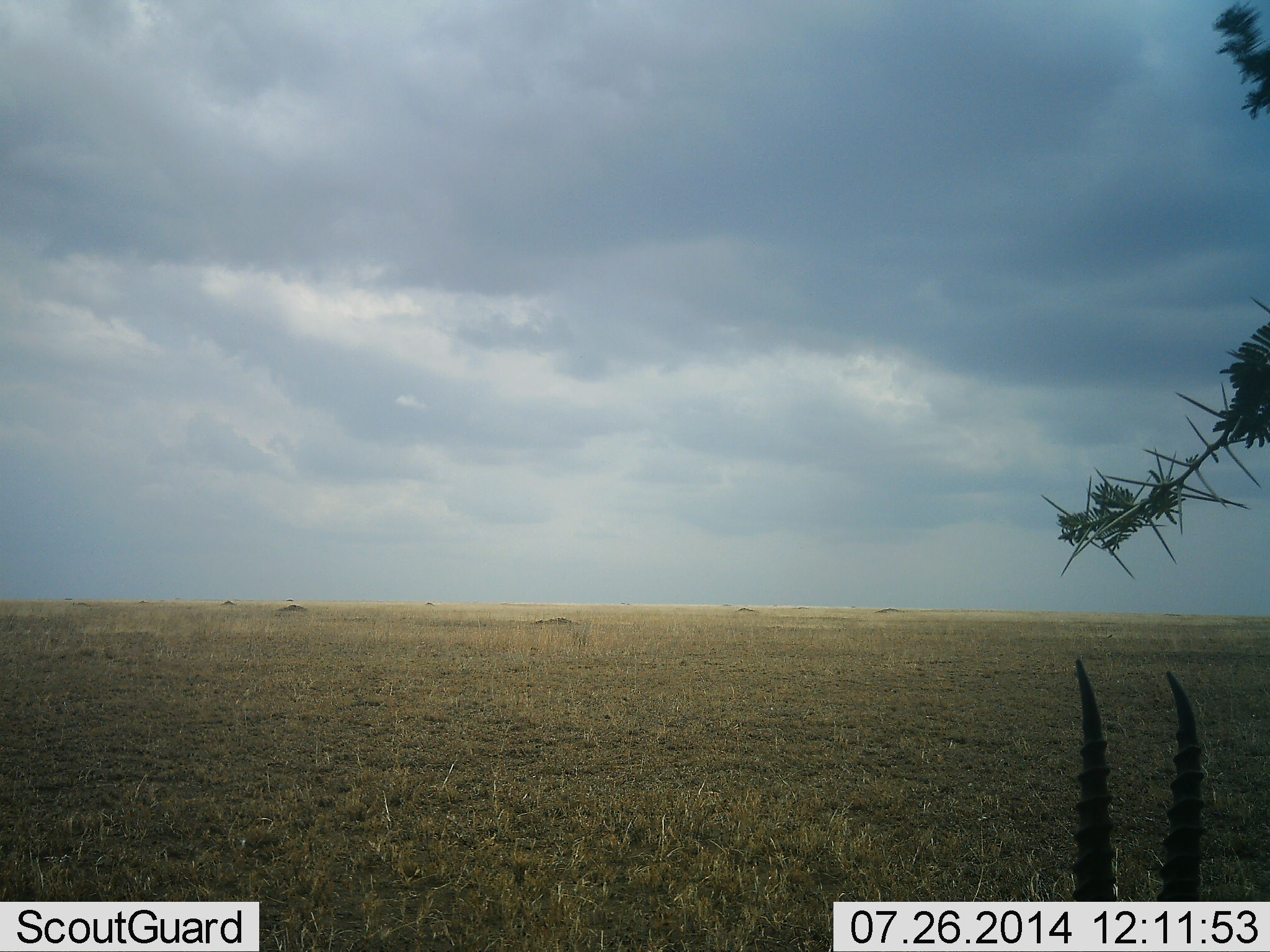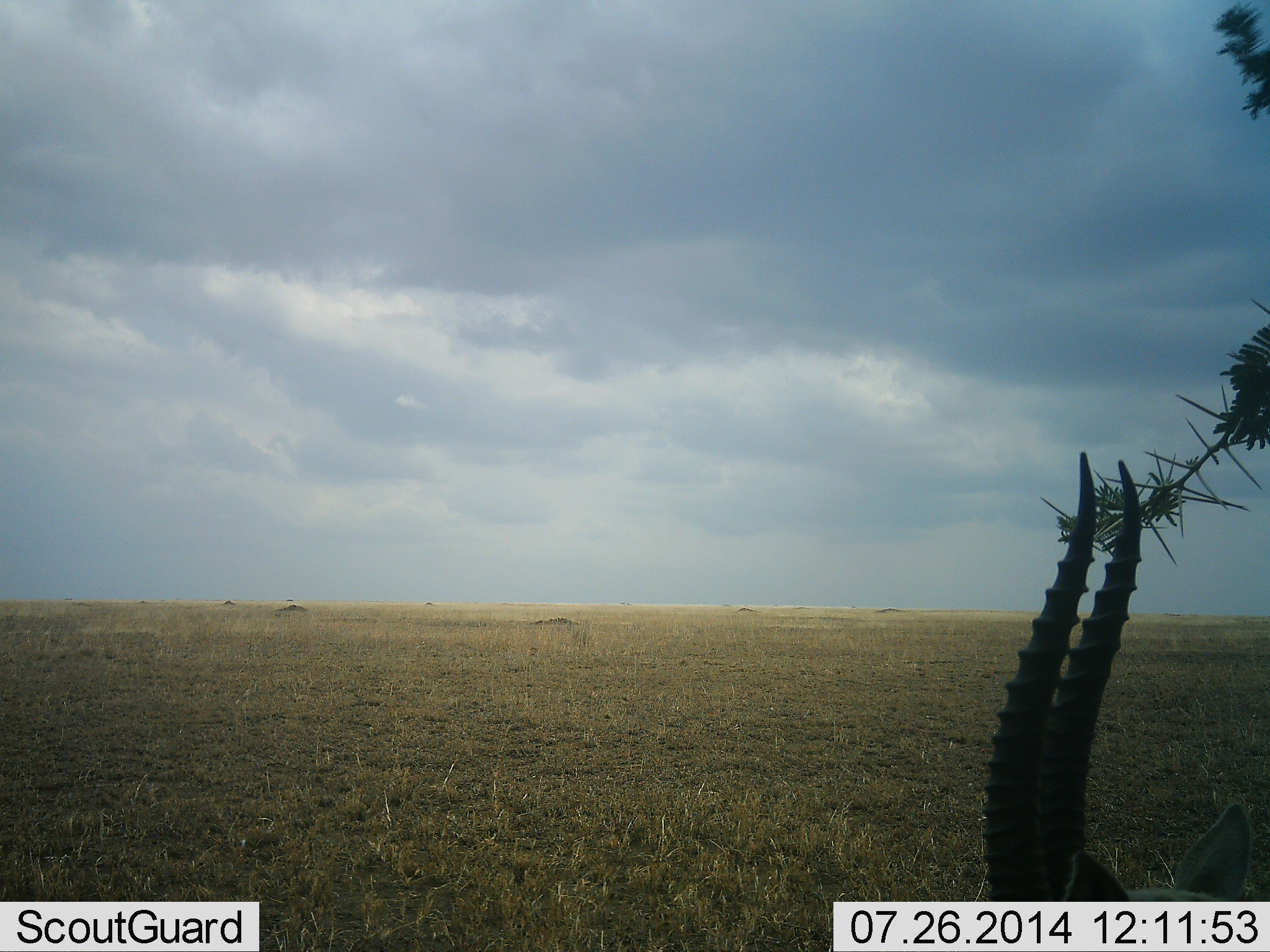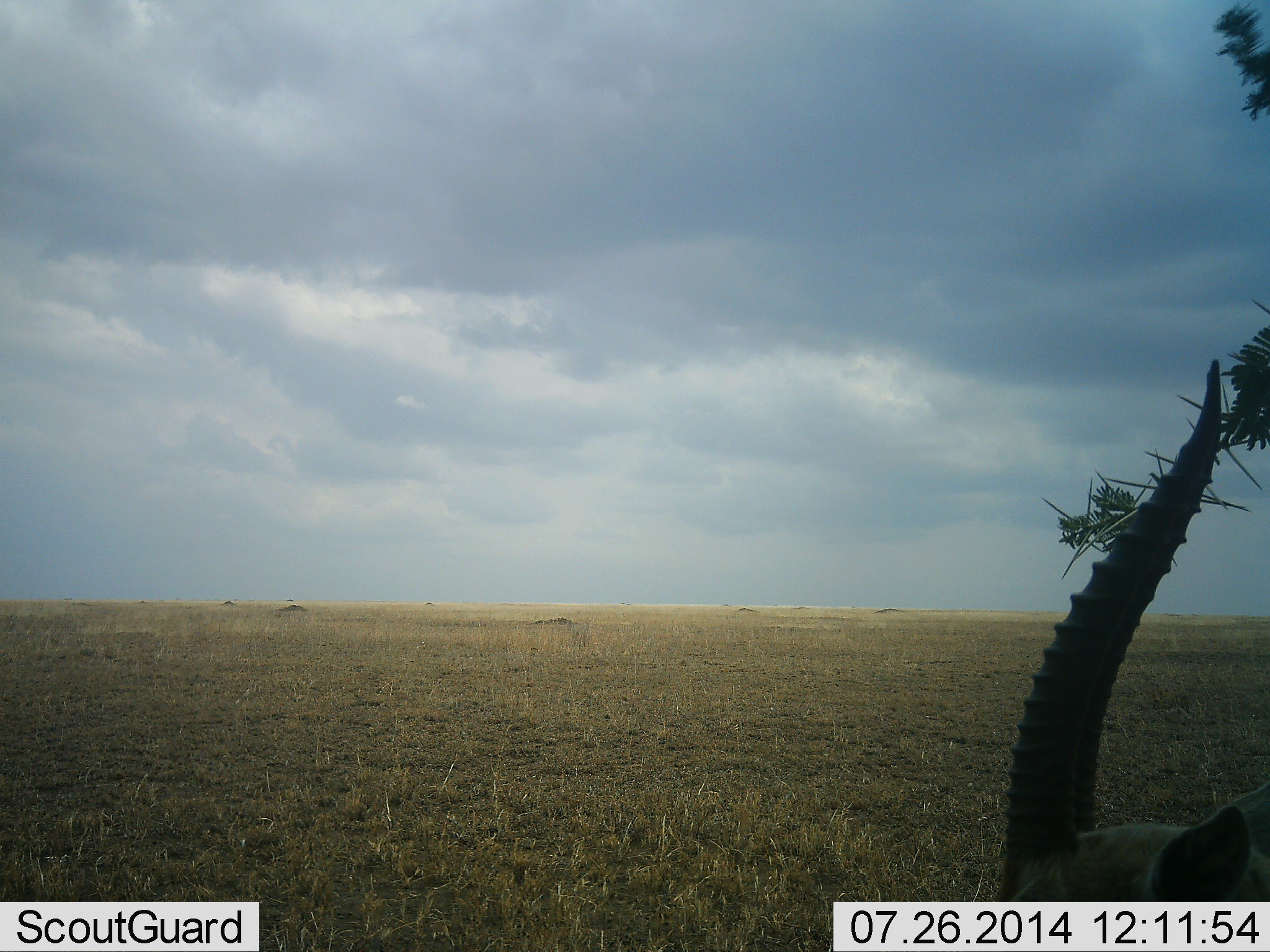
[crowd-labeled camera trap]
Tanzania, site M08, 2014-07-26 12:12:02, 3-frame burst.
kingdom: Animalia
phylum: Chordata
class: Mammalia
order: Artiodactyla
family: Bovidae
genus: Eudorcas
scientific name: Eudorcas thomsonii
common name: thomson's gazelle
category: gazellethomsons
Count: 1.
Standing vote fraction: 50%.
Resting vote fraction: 20%.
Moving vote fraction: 10%.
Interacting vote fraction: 0%.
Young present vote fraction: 0%.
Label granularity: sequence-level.